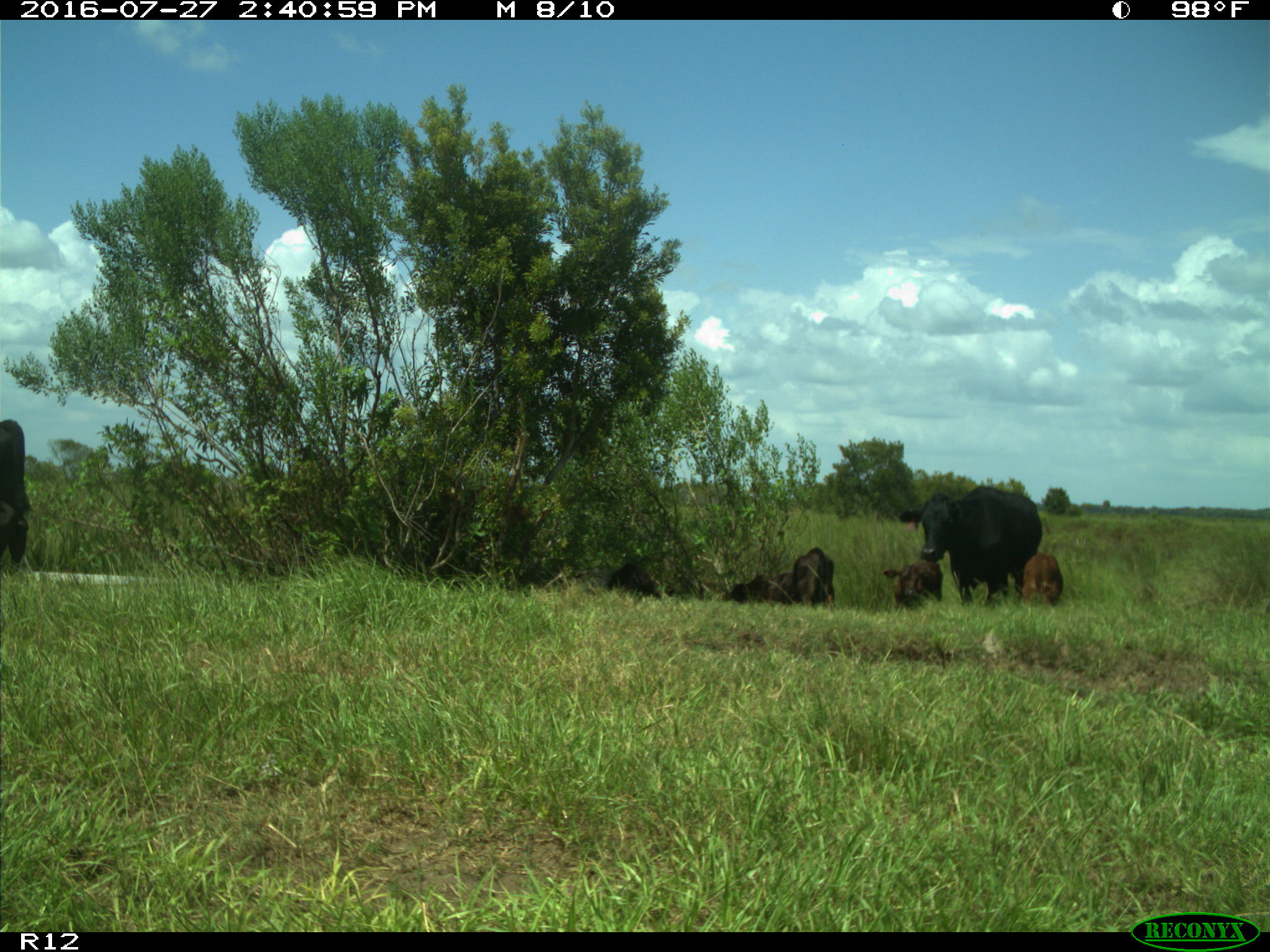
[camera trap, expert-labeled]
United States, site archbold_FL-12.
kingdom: Animalia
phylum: Chordata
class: Mammalia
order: Artiodactyla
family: Bovidae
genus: Bos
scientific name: Bos taurus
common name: domestic cow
Bos taurus (domestic cow).